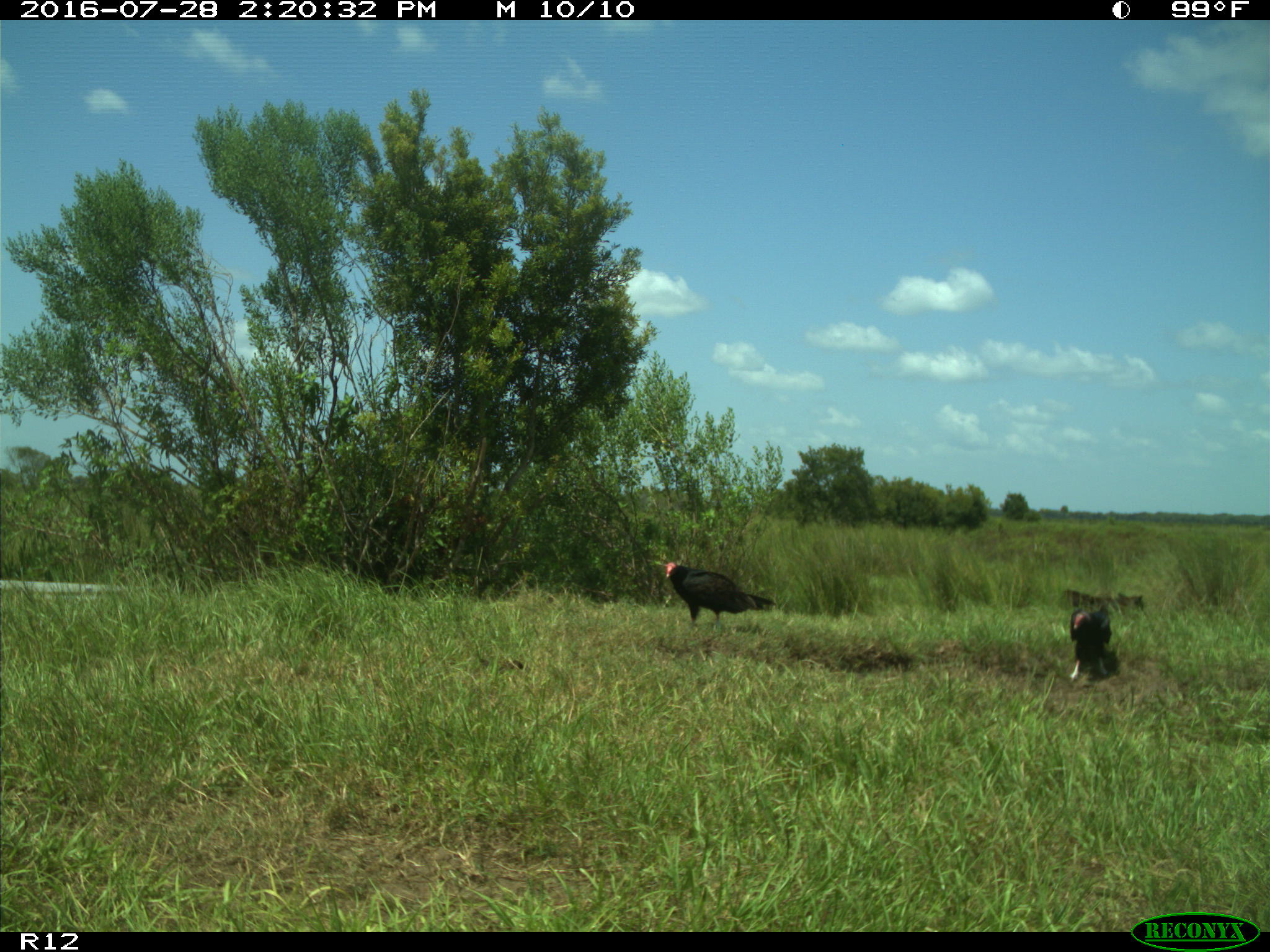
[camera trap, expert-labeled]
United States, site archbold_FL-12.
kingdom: Animalia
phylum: Chordata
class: Aves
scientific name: Aves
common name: birds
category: unidentified bird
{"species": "unidentified bird (birds) (Aves)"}